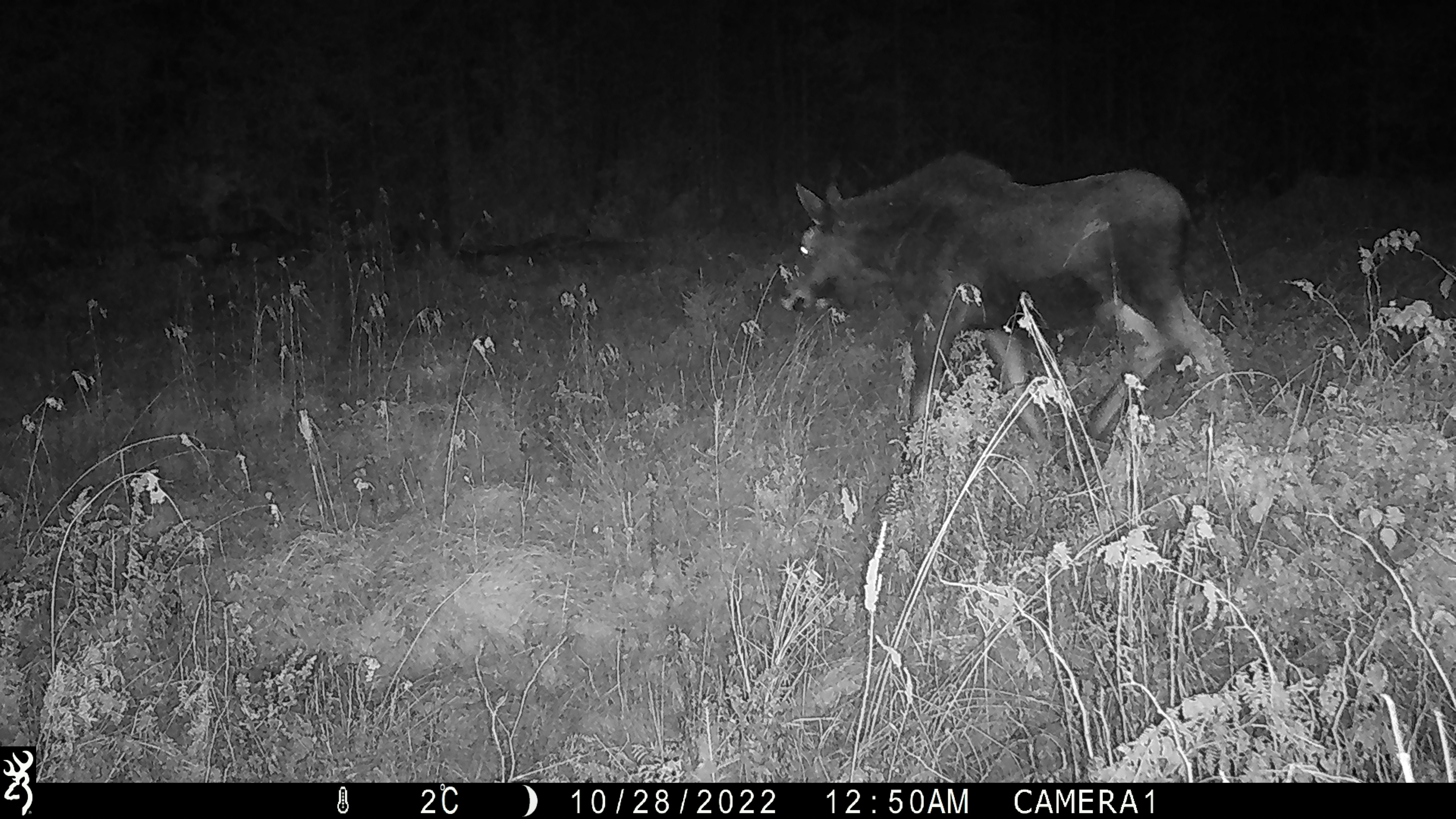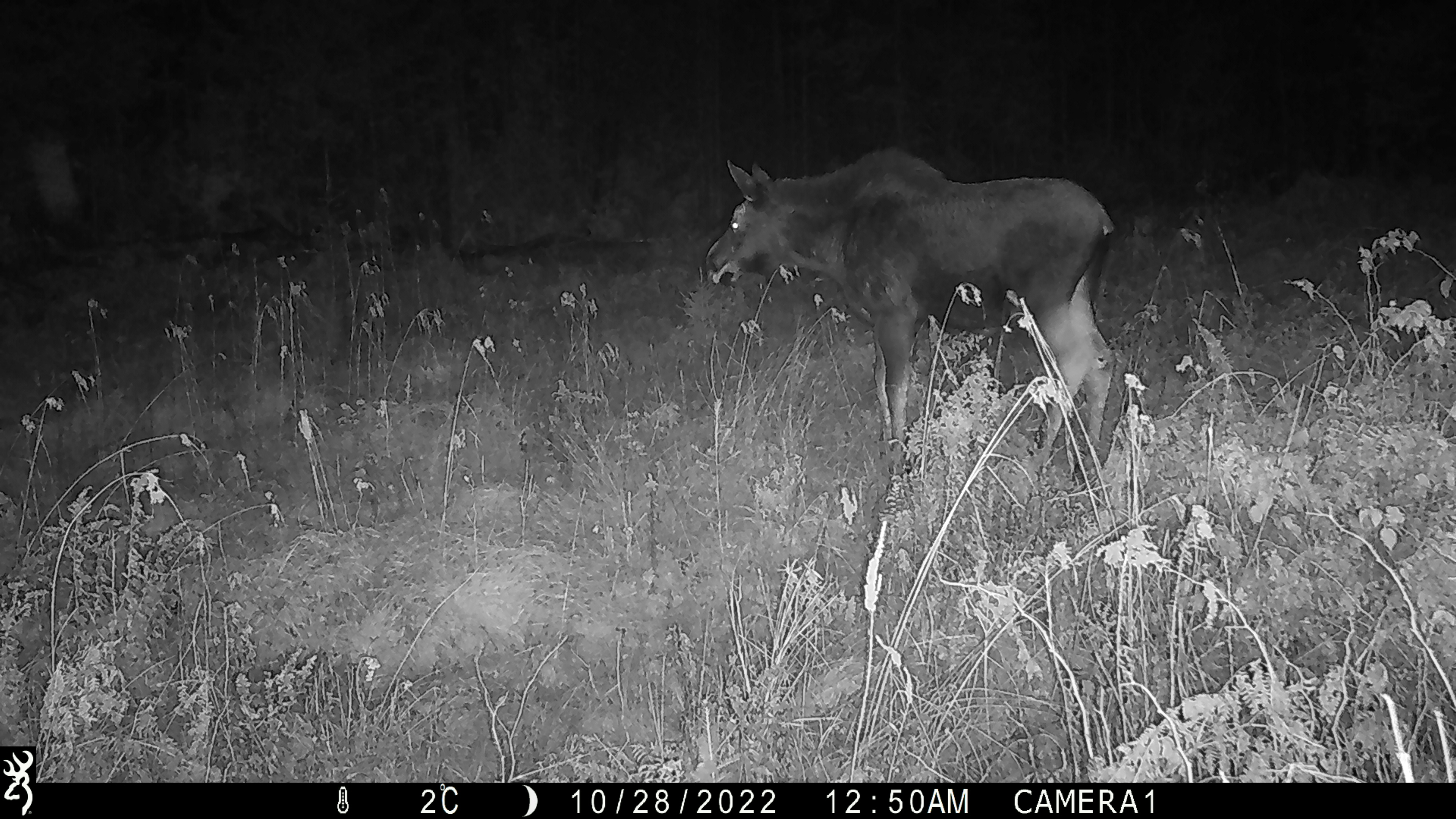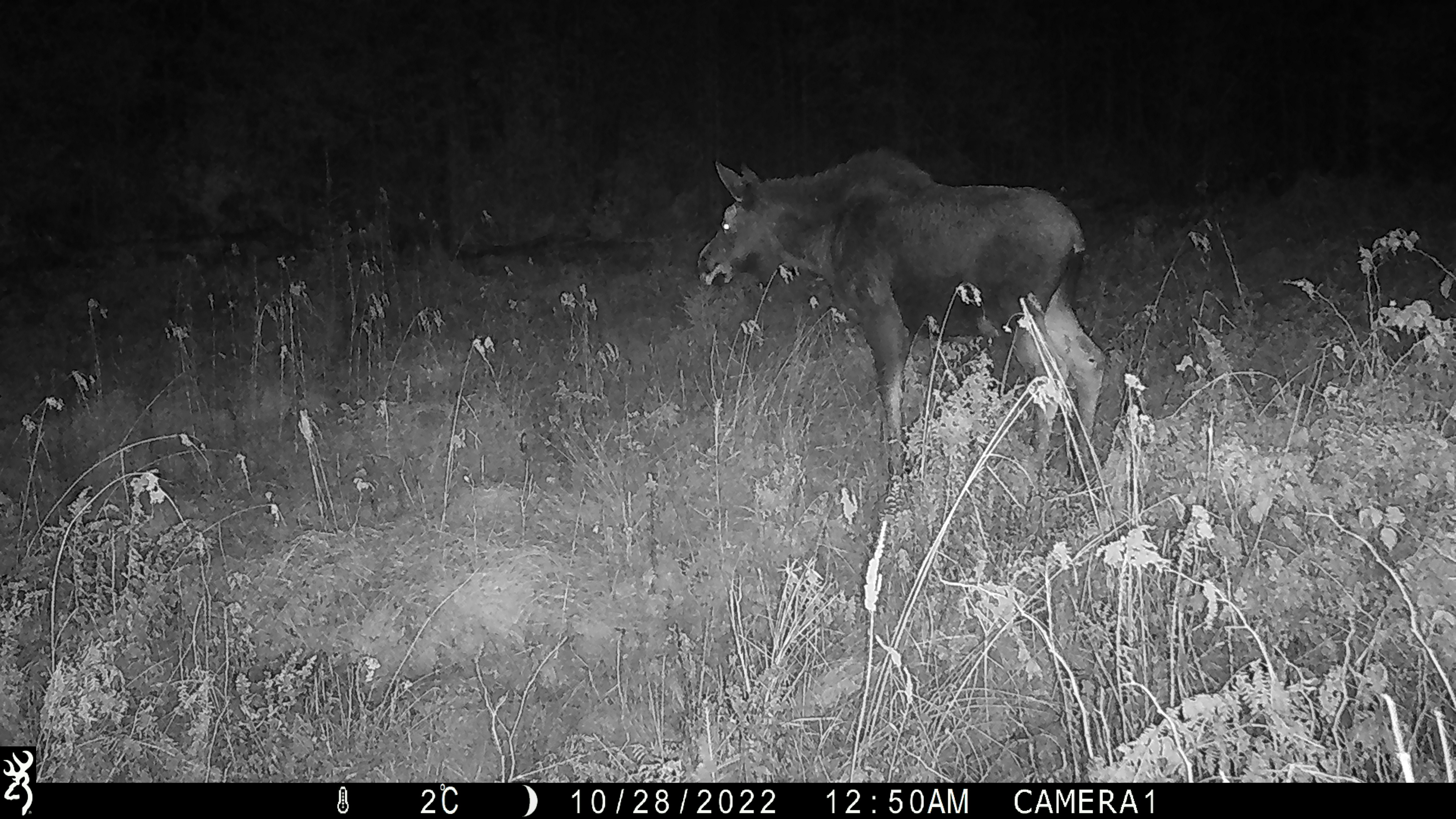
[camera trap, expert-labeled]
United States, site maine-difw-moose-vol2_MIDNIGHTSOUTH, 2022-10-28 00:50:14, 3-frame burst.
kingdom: Animalia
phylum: Chordata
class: Mammalia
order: Artiodactyla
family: Cervidae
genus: Alces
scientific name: Alces alces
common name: moose